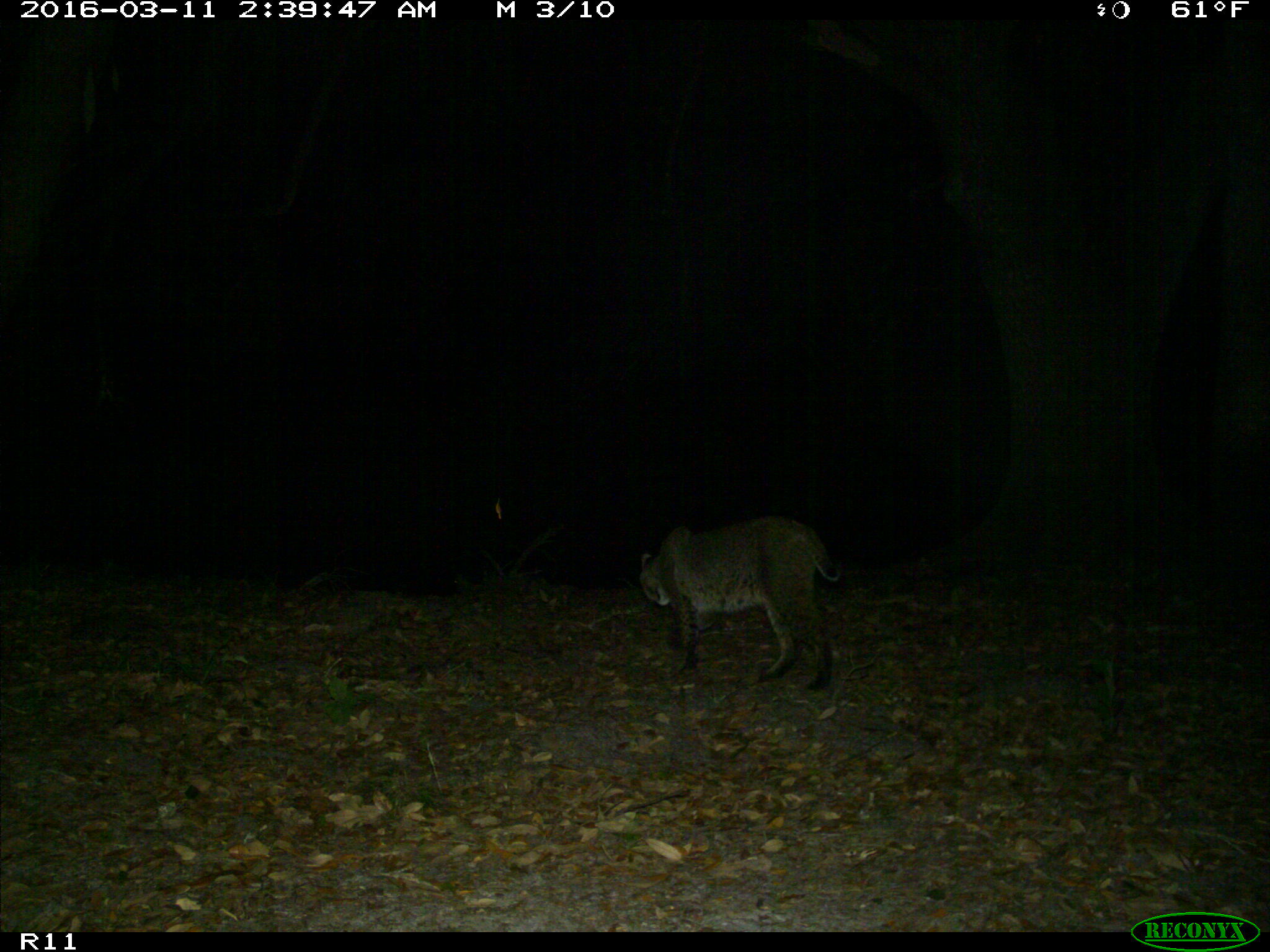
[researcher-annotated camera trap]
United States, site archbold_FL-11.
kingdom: Animalia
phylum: Chordata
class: Mammalia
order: Carnivora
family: Felidae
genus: Lynx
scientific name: Lynx rufus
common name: bobcat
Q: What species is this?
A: Lynx rufus (bobcat).